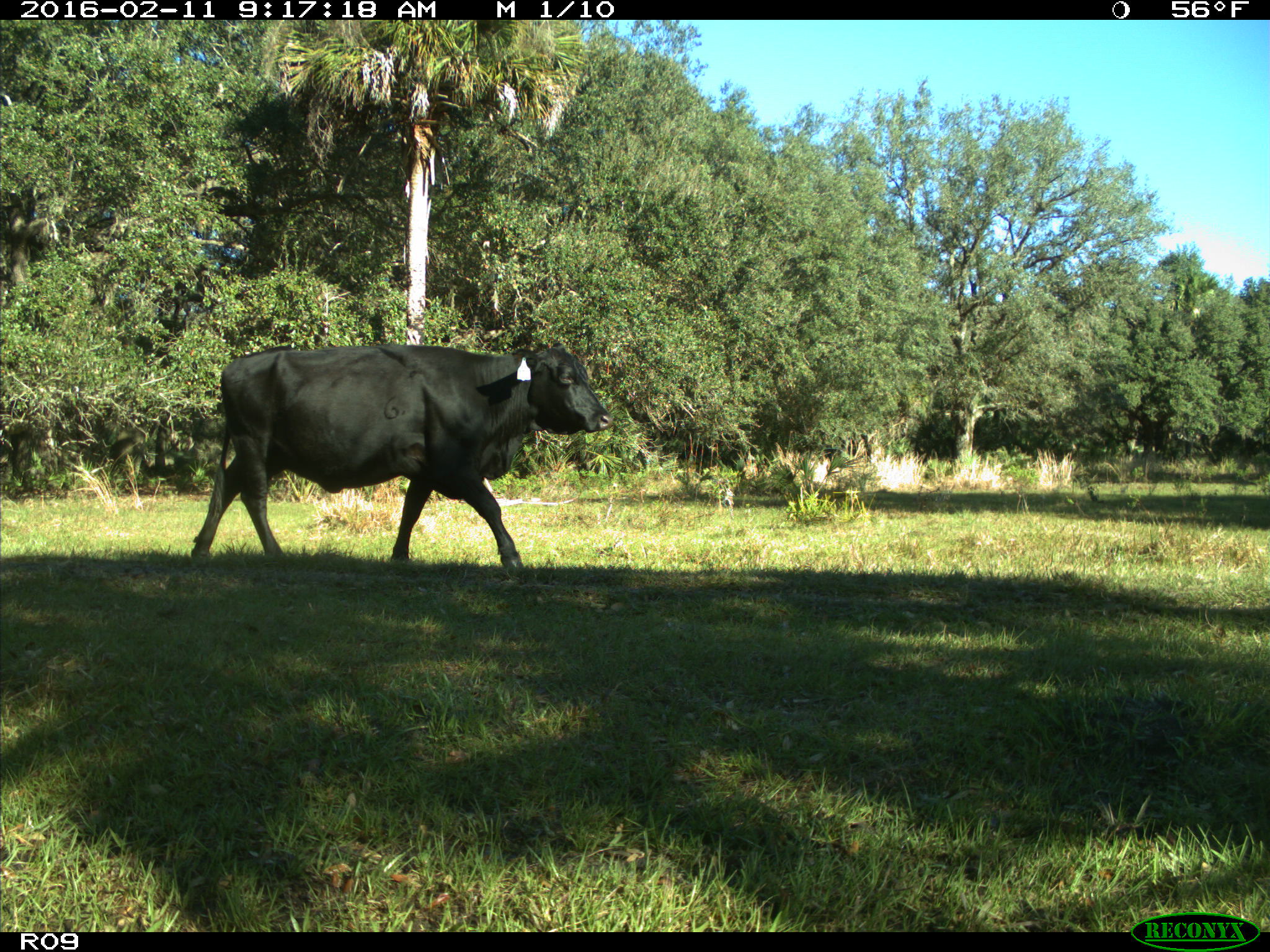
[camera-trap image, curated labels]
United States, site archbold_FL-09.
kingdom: Animalia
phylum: Chordata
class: Mammalia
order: Artiodactyla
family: Bovidae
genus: Bos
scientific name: Bos taurus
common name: domestic cow